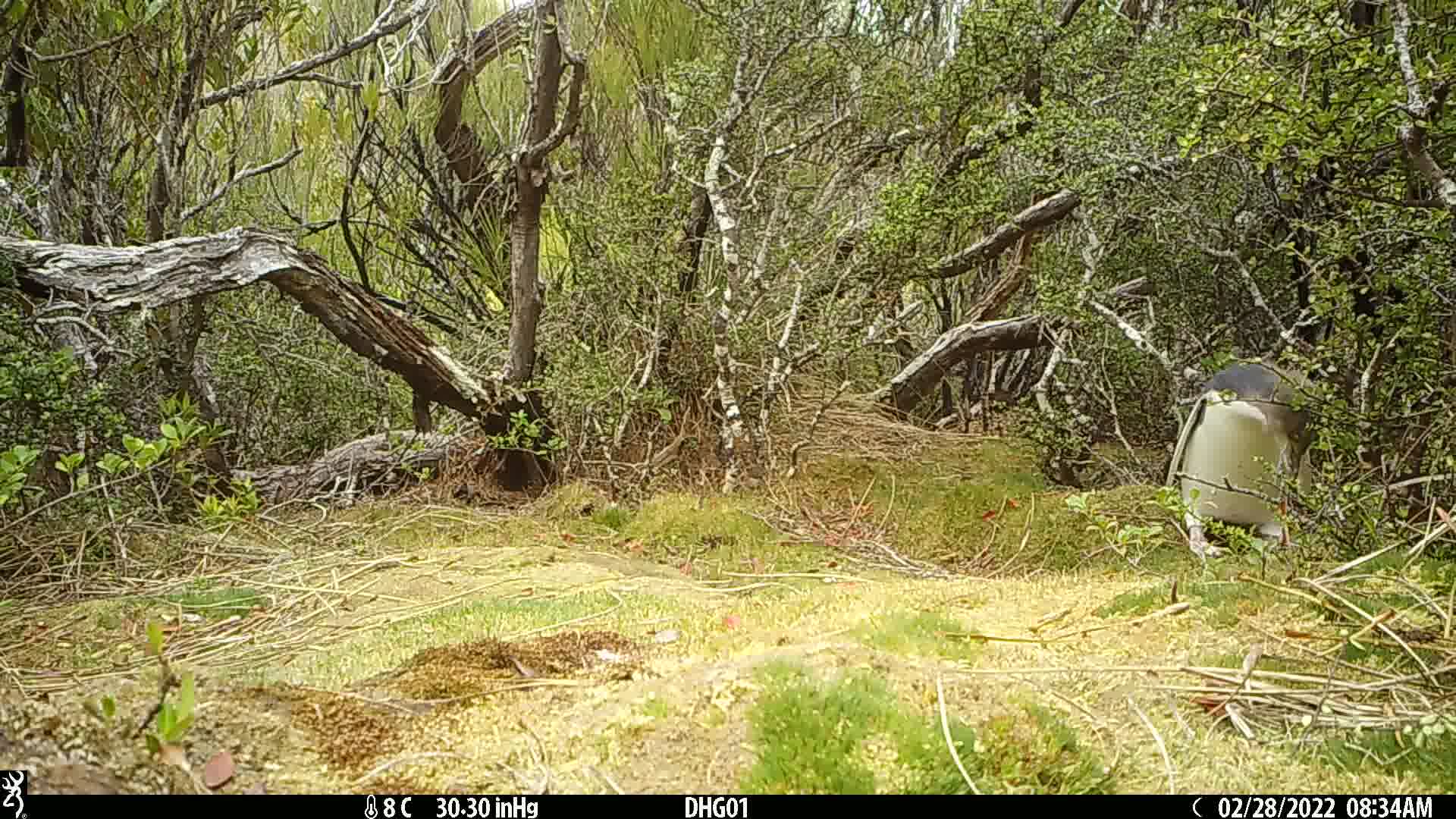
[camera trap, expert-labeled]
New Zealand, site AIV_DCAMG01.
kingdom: Animalia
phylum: Chordata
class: Aves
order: Sphenisciformes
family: Spheniscidae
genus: Megadyptes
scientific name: Megadyptes antipodes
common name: yellow-eyed penguin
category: yellow eyed penguin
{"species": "yellow eyed penguin (yellow-eyed penguin) (Megadyptes antipodes)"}